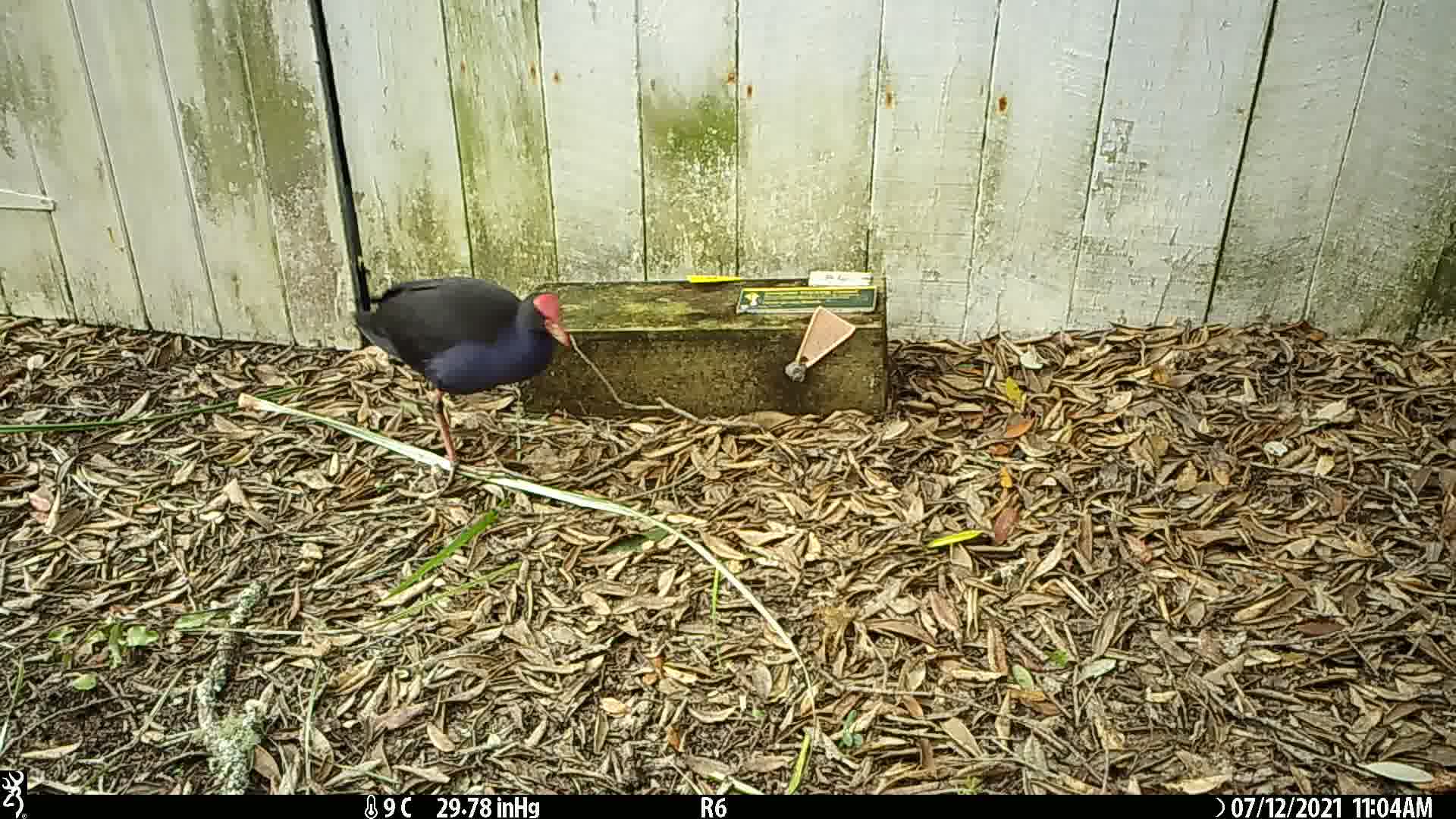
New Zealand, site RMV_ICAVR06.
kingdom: Animalia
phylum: Chordata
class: Aves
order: Gruiformes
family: Rallidae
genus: Porphyrio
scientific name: Porphyrio melanotus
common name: australasian swamphen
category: pukeko